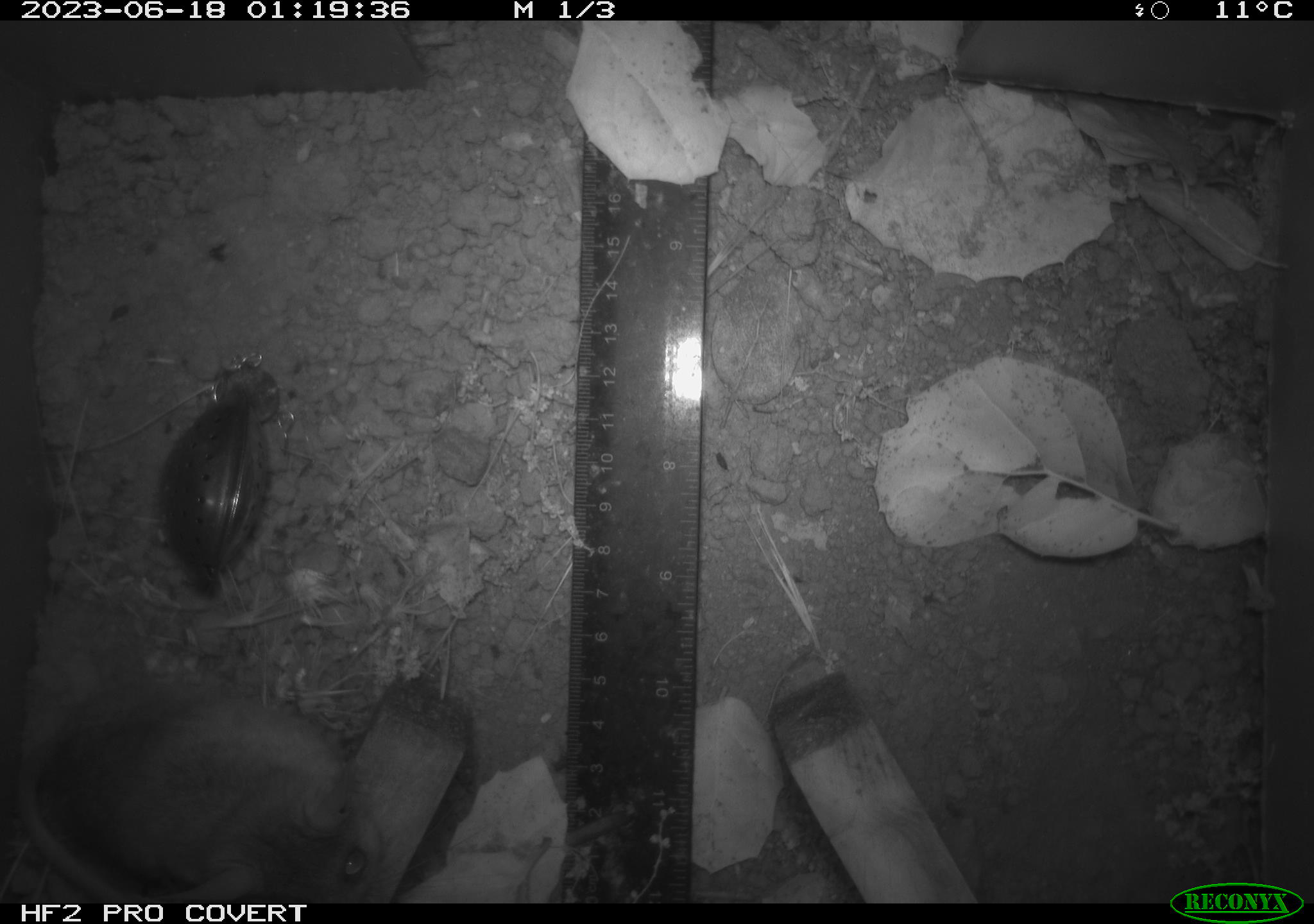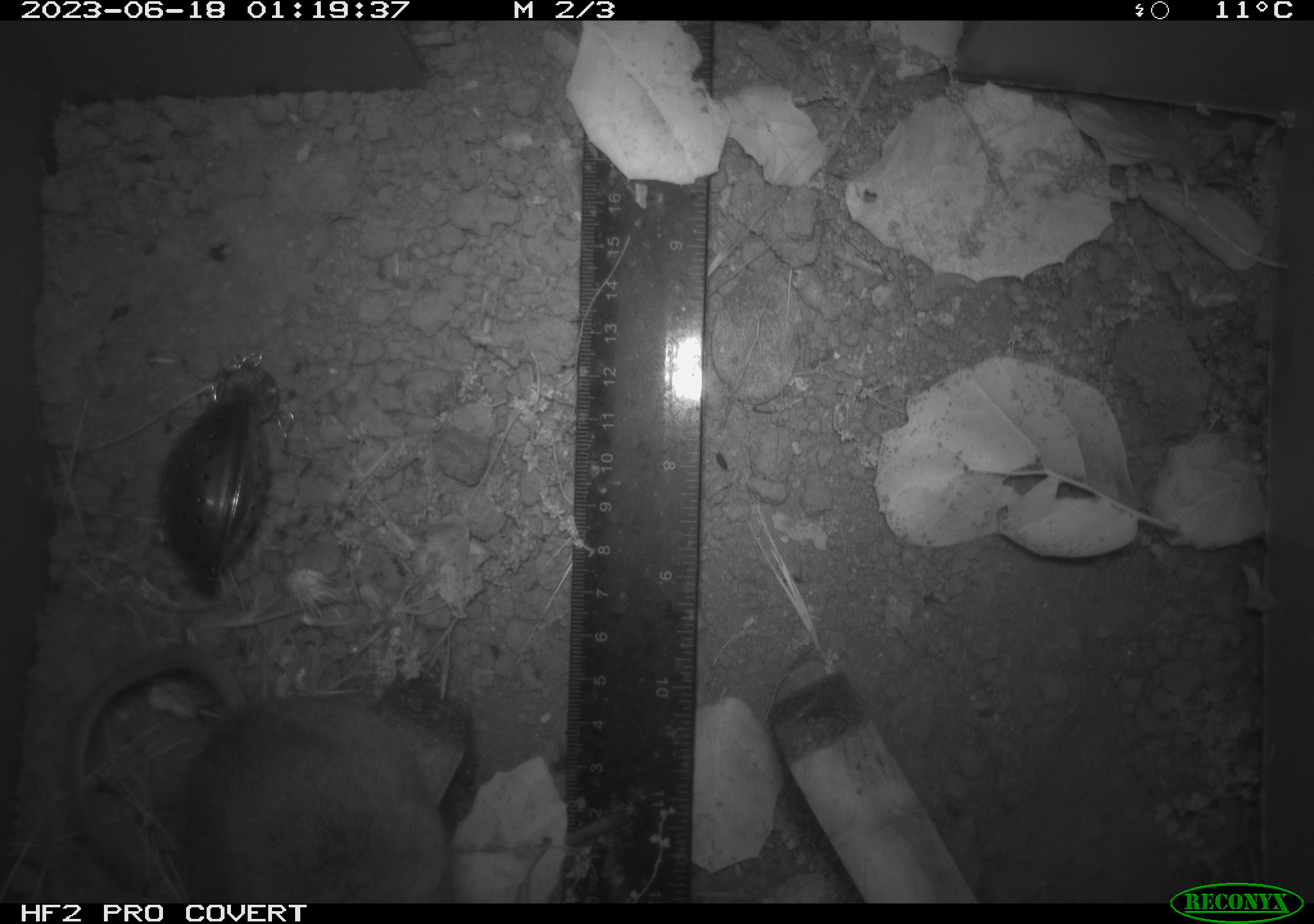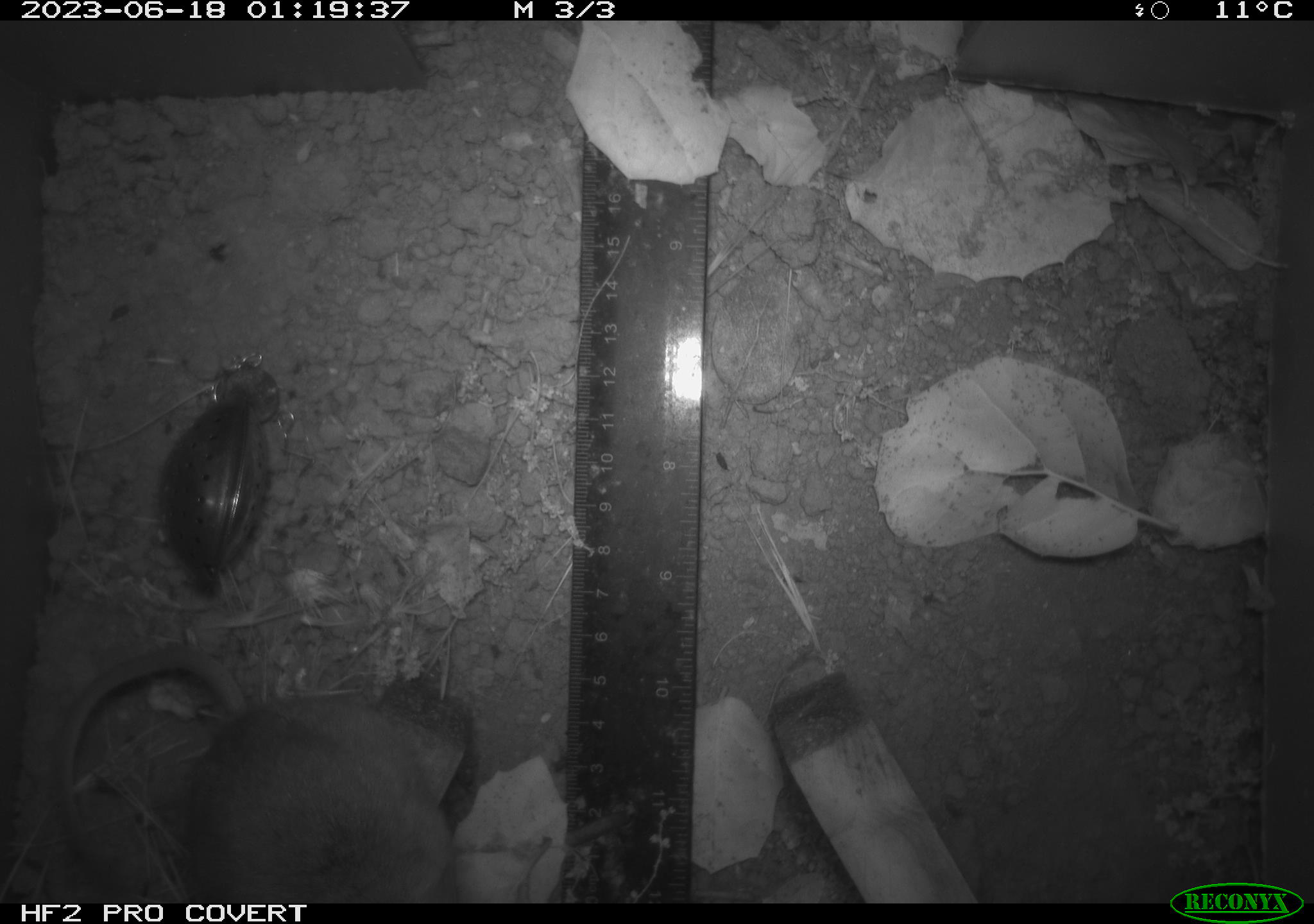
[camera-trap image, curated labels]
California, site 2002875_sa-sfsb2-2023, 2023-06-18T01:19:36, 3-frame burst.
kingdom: Animalia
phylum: Chordata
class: Mammalia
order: Rodentia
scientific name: Rodentia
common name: mouse species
Mouse species (Rodentia).